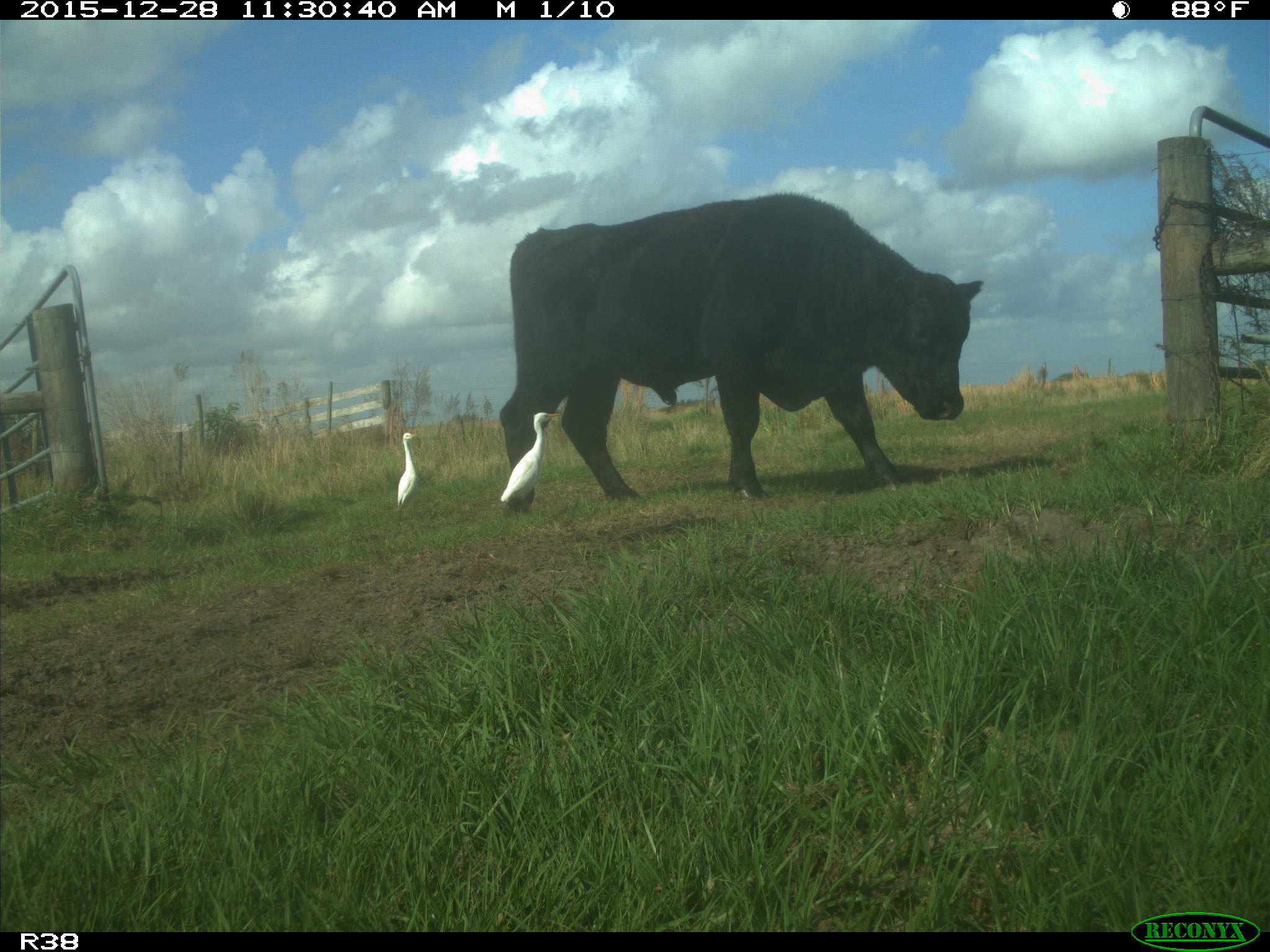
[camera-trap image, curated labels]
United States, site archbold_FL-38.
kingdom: Animalia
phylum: Chordata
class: Mammalia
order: Artiodactyla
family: Bovidae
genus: Bos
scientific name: Bos taurus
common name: domestic cow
Bos taurus (domestic cow).